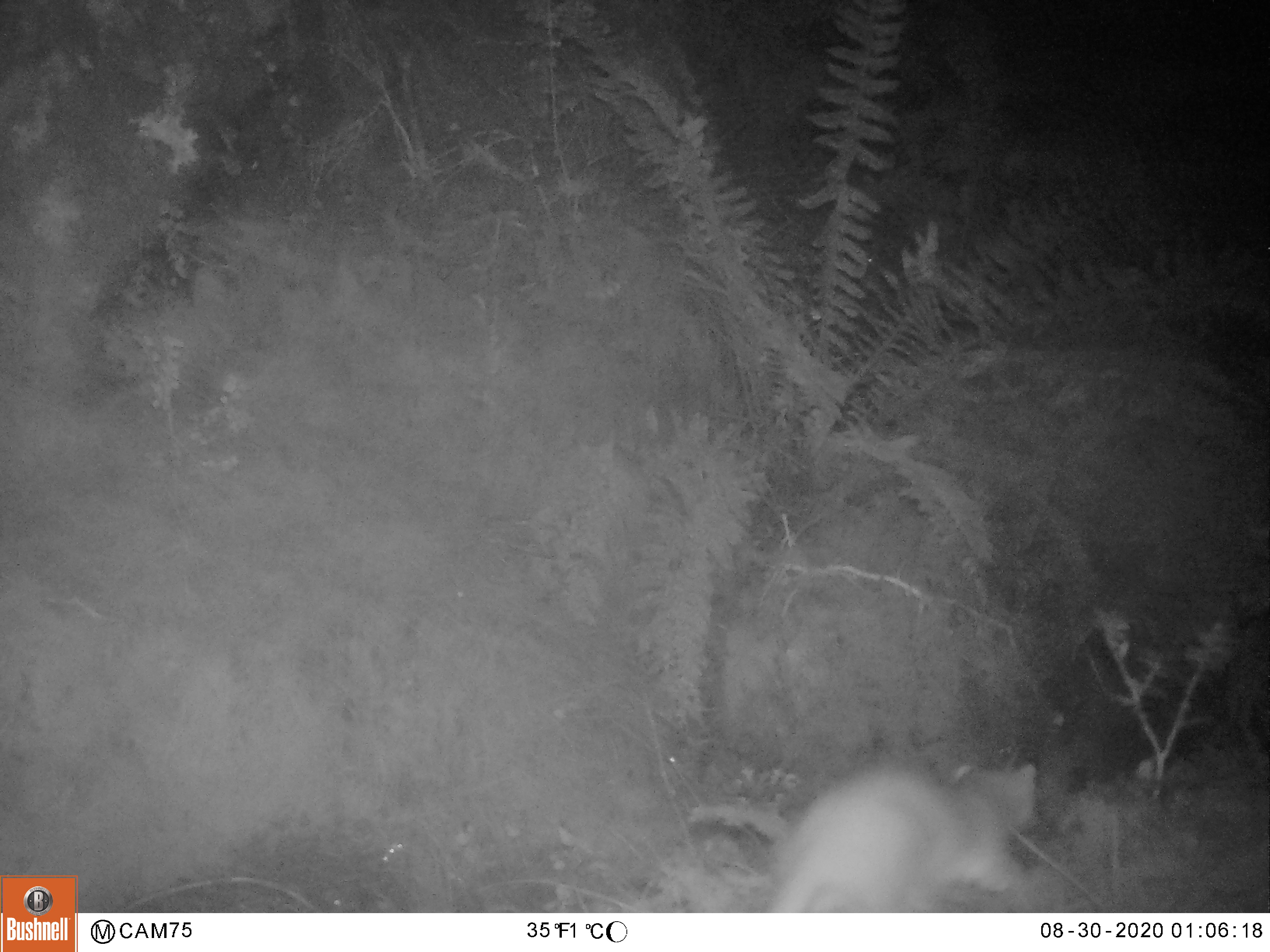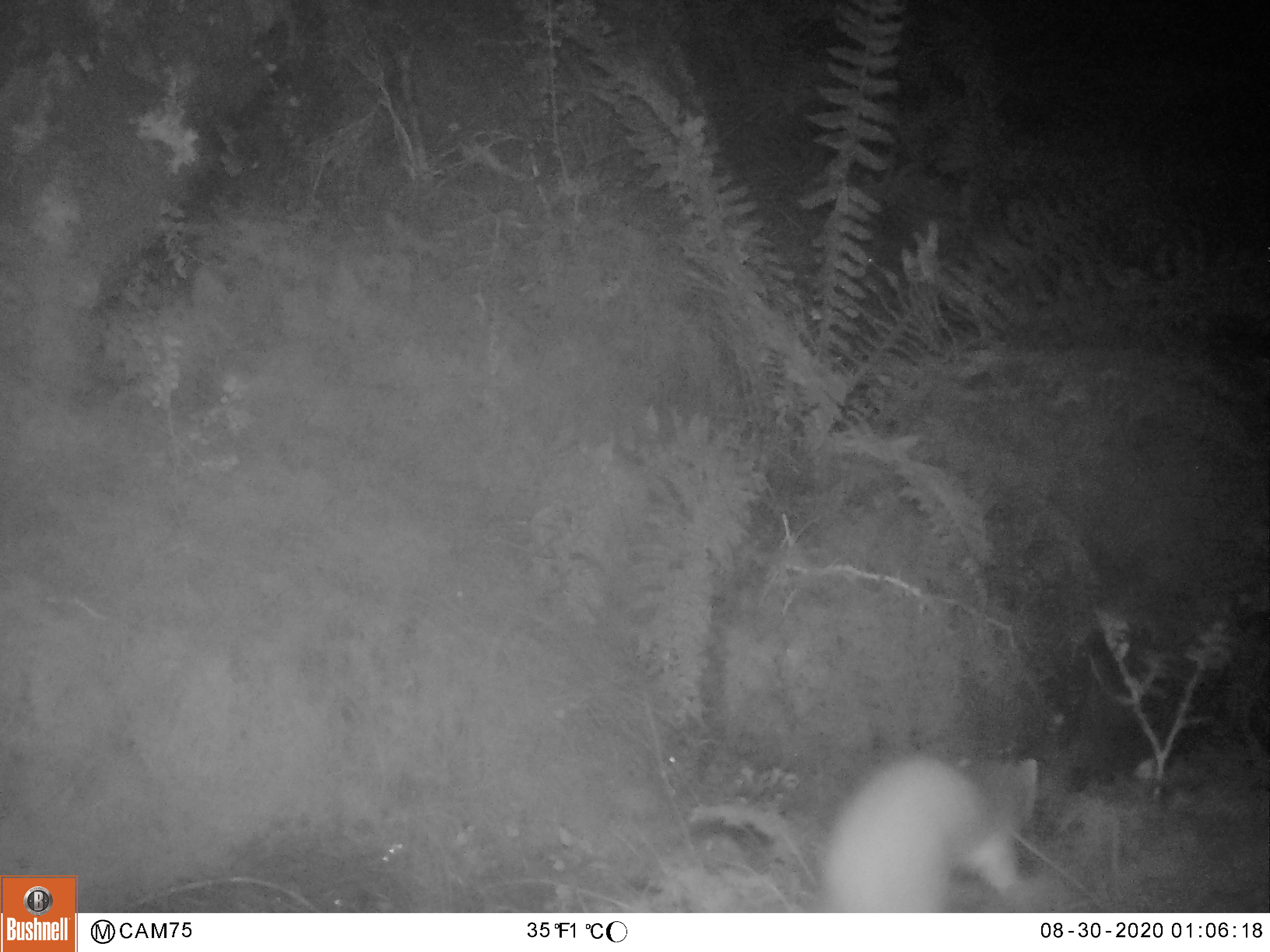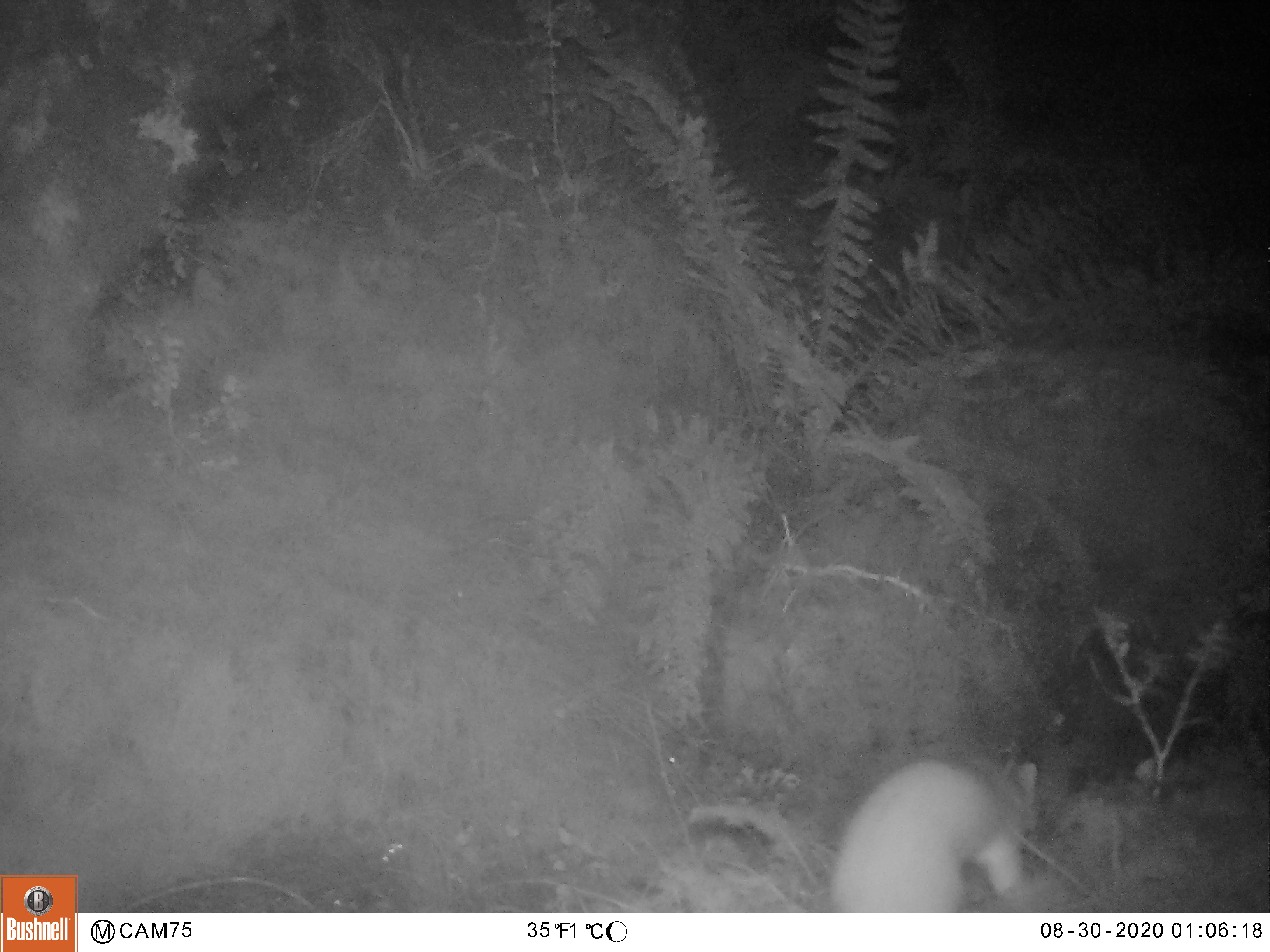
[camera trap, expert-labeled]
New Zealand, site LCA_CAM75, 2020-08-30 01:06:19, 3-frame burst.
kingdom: Animalia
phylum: Chordata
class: Mammalia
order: Carnivora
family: Mustelidae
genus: Mustela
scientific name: Mustela erminea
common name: stoat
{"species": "stoat (Mustela erminea)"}